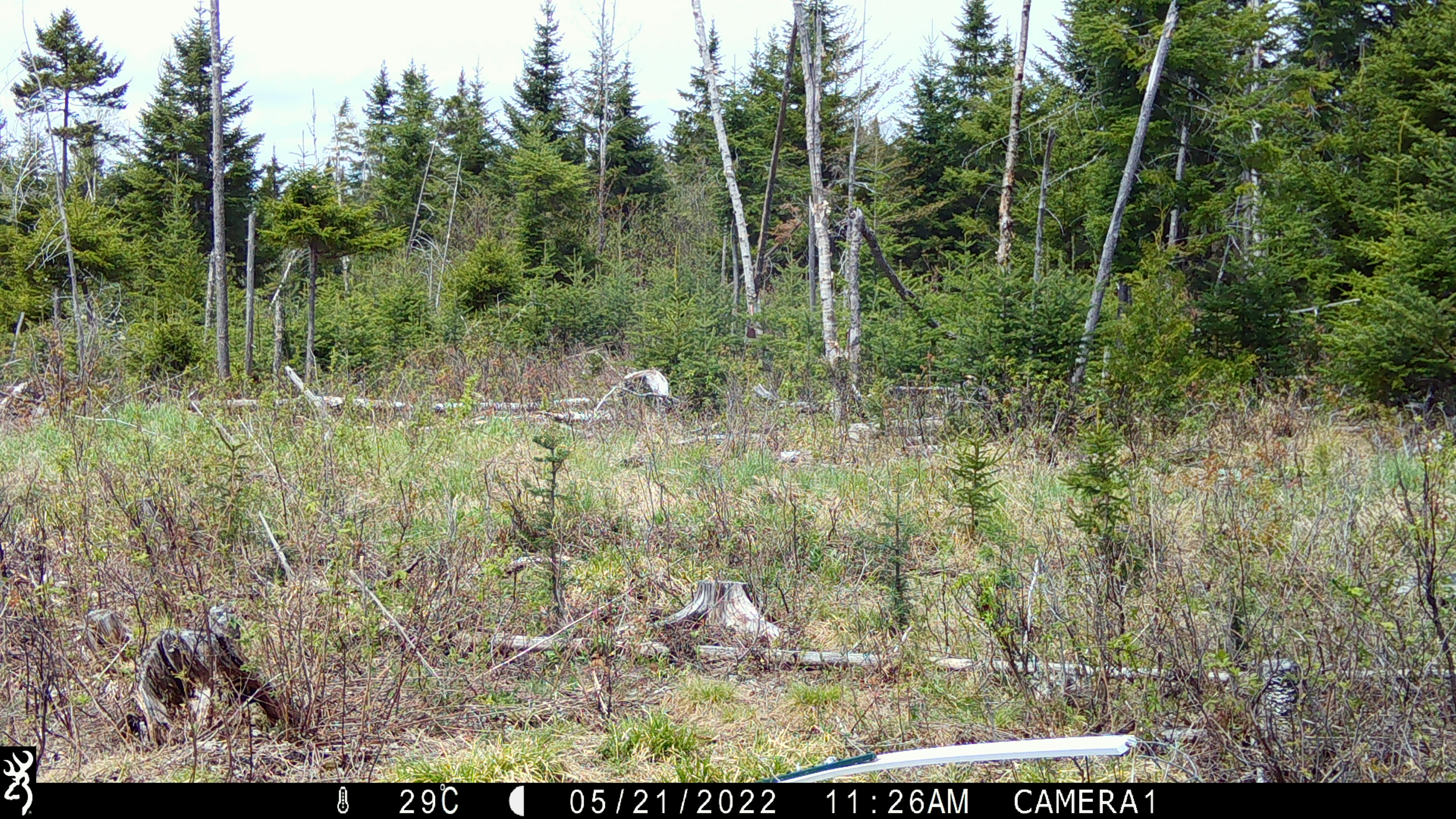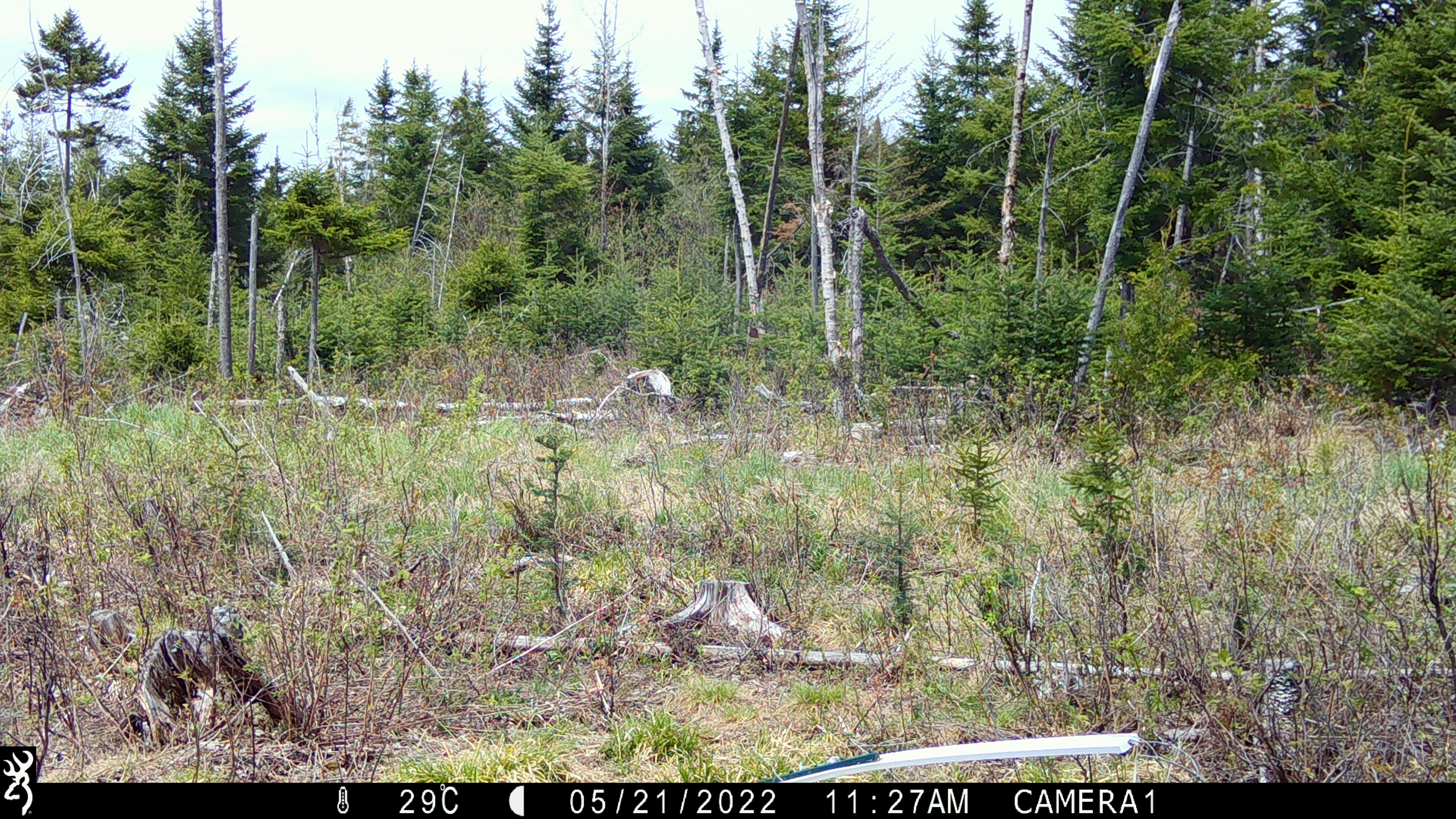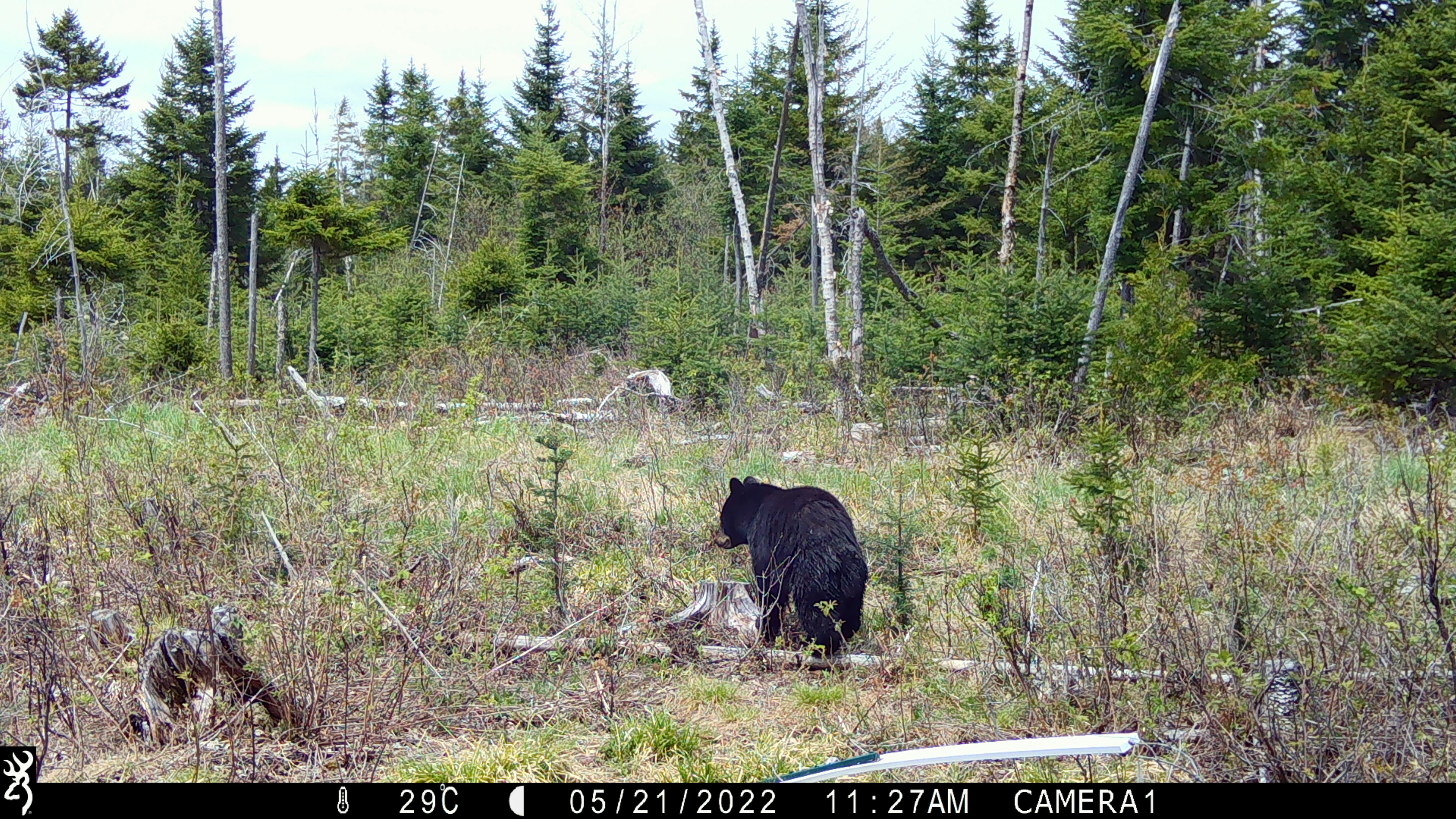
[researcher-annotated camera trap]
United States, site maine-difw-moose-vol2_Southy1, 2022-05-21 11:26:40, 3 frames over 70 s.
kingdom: Animalia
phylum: Chordata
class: Mammalia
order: Carnivora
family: Ursidae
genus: Ursus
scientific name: Ursus americanus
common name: black bear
Black bear (Ursus americanus).